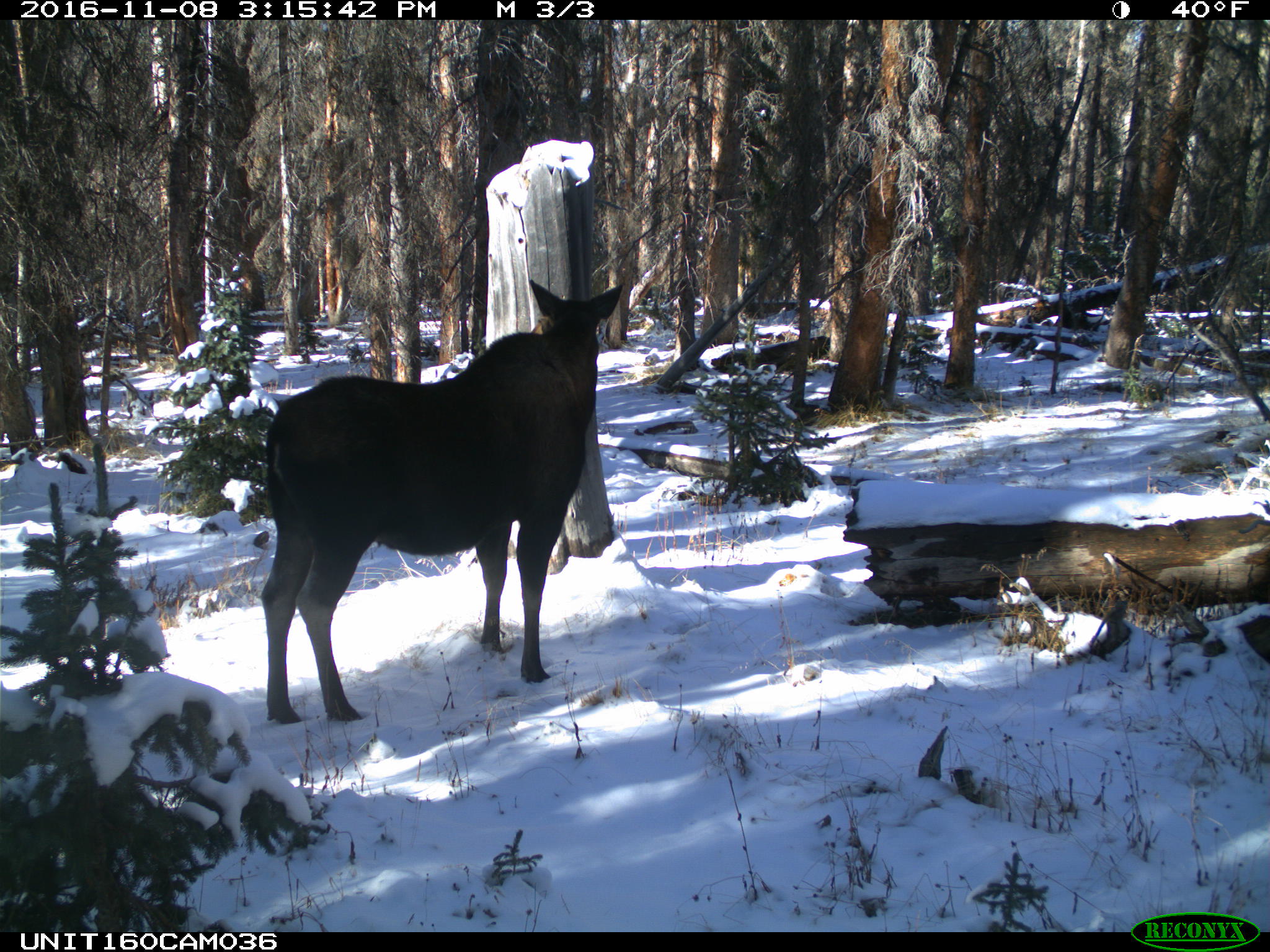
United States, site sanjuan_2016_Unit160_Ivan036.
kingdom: Animalia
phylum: Chordata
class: Mammalia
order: Artiodactyla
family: Cervidae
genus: Alces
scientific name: Alces alces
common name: moose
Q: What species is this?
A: Alces alces (moose).